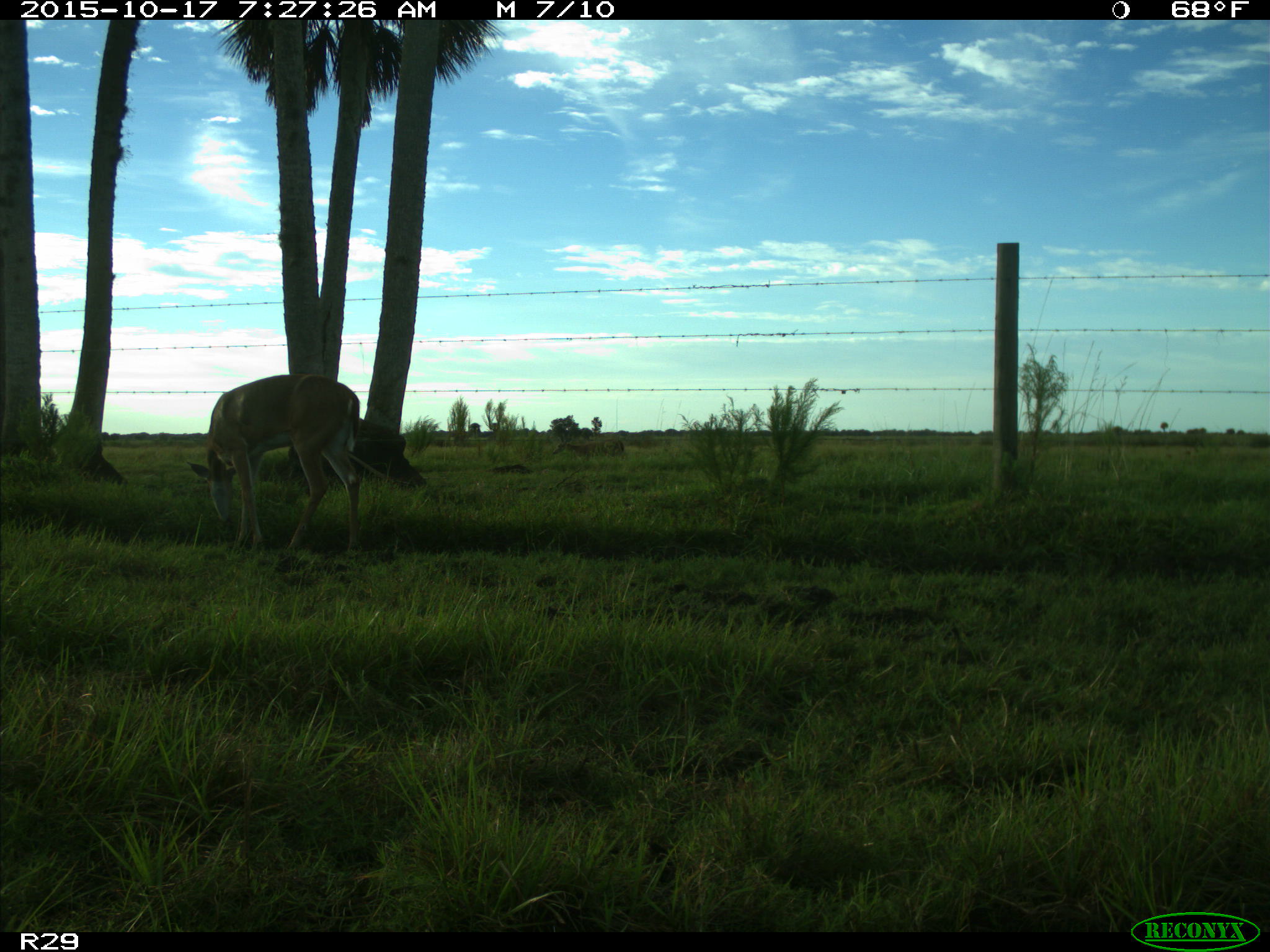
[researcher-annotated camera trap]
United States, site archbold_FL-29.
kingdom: Animalia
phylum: Chordata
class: Mammalia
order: Artiodactyla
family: Cervidae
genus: Odocoileus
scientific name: Odocoileus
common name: deer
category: unidentified deer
Unidentified deer (deer) (Odocoileus).